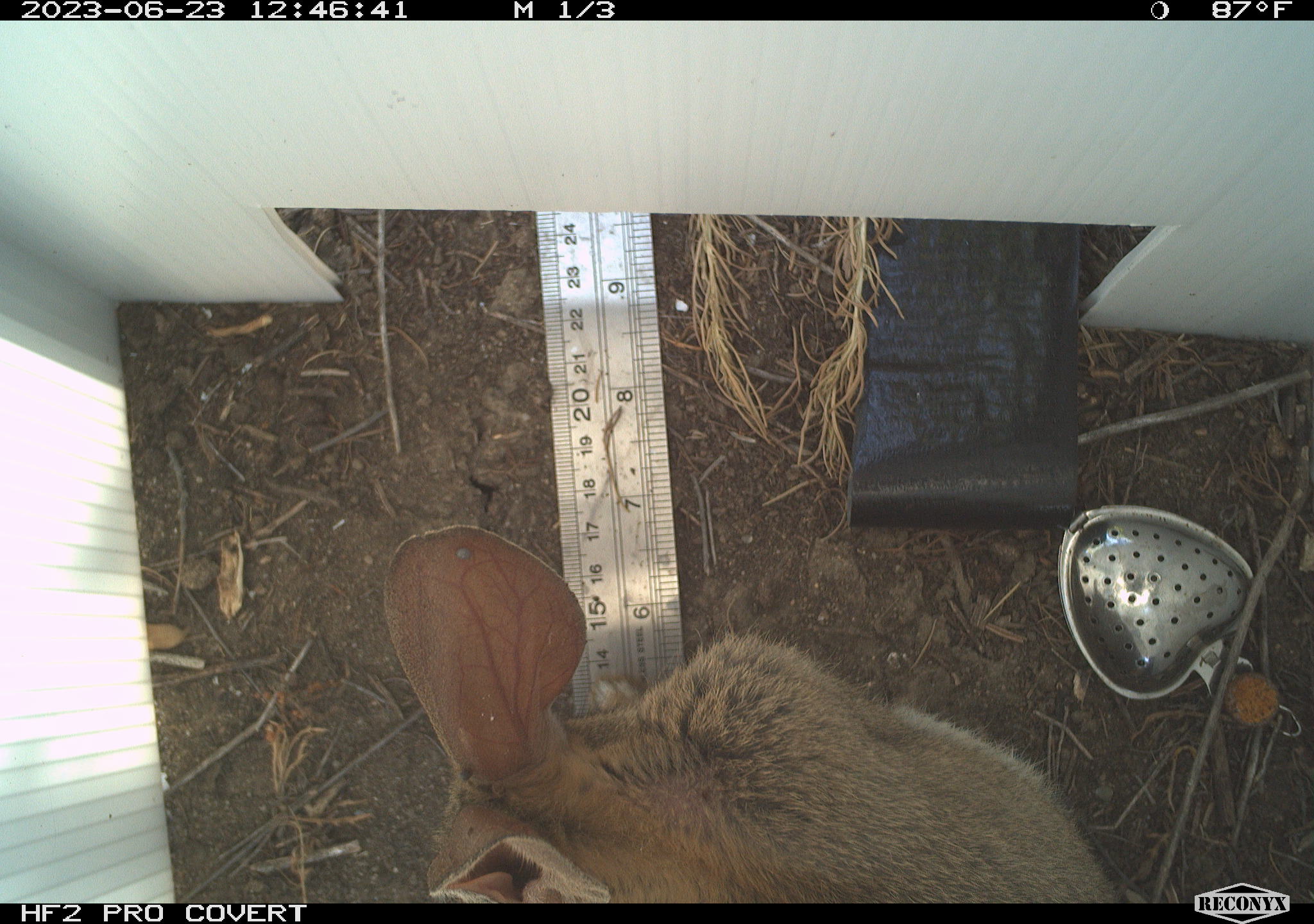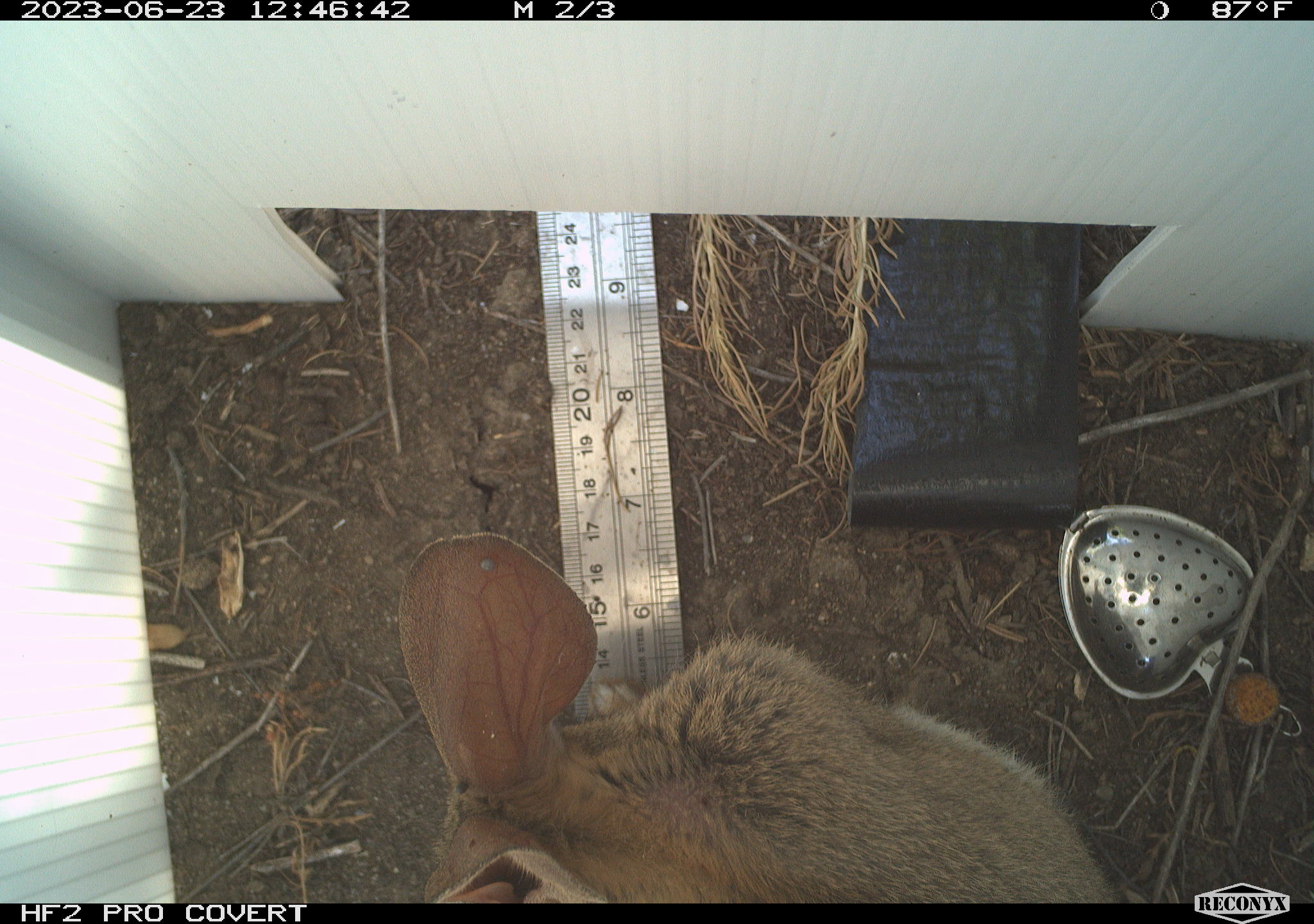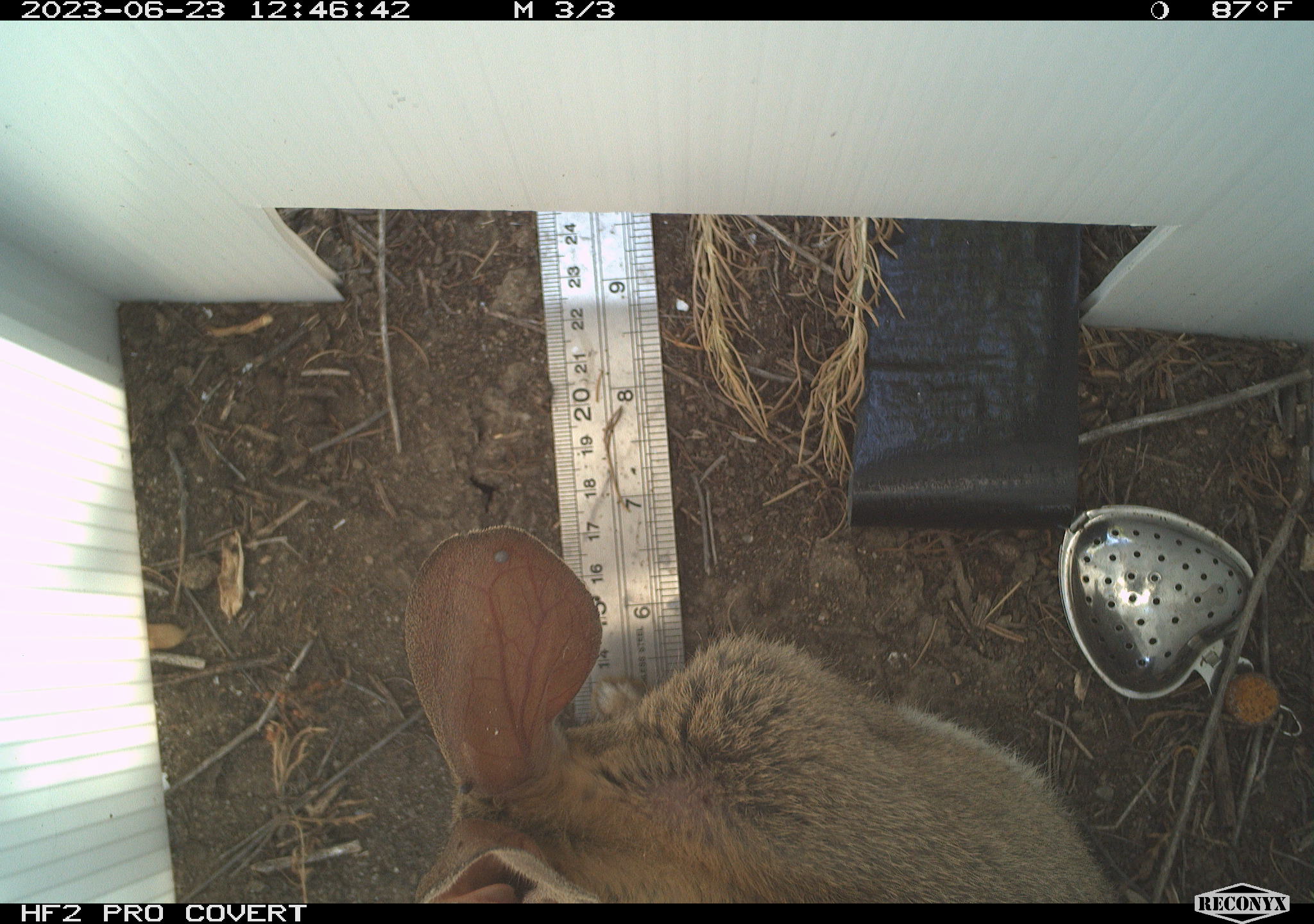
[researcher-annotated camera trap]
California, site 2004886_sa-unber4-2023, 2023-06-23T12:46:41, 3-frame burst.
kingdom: Animalia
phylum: Chordata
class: Mammalia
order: Lagomorpha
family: Leporidae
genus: Sylvilagus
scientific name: Sylvilagus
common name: cottontail rabbits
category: sylvilagus species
Sylvilagus species (cottontail rabbits) (Sylvilagus).